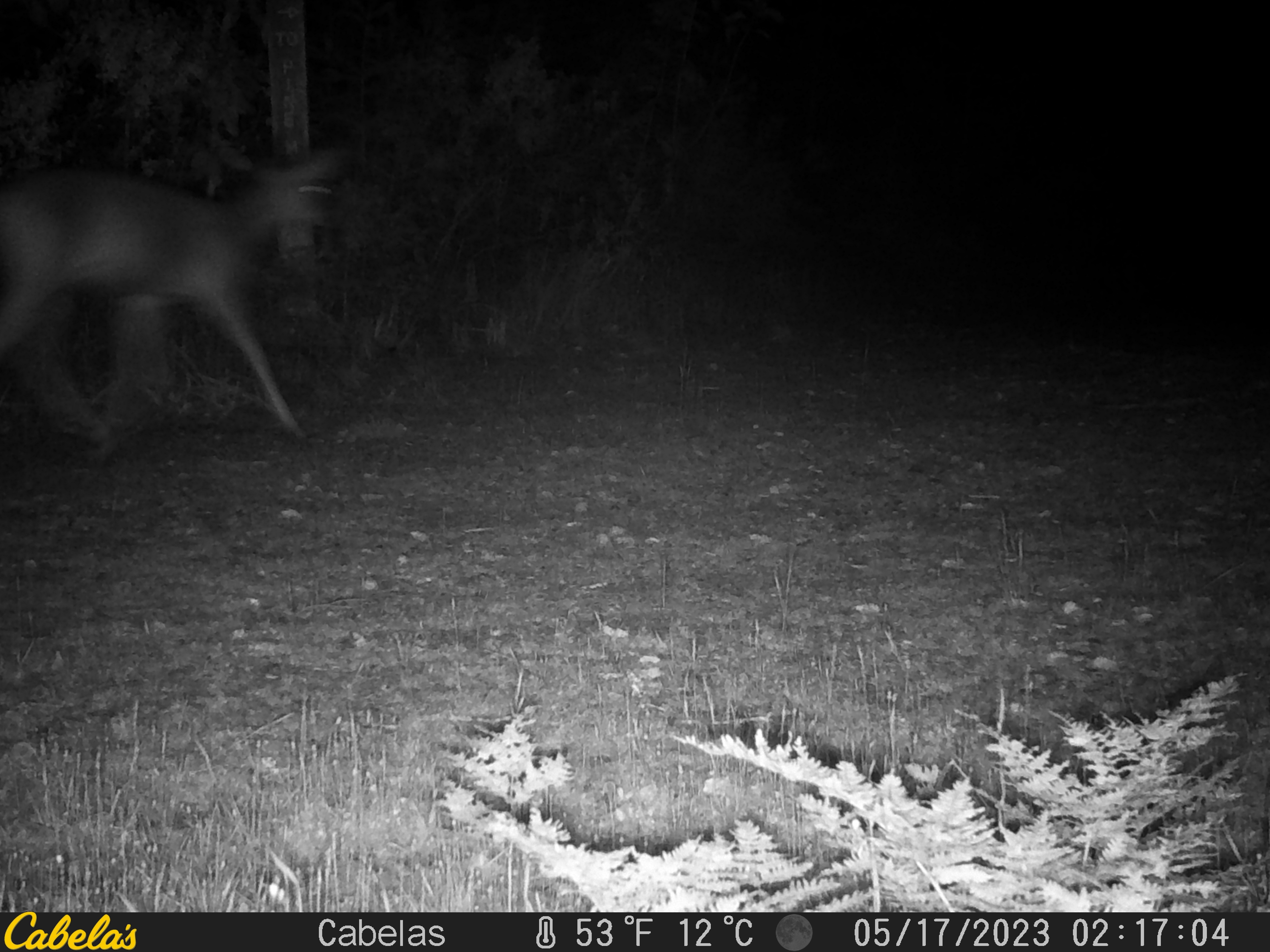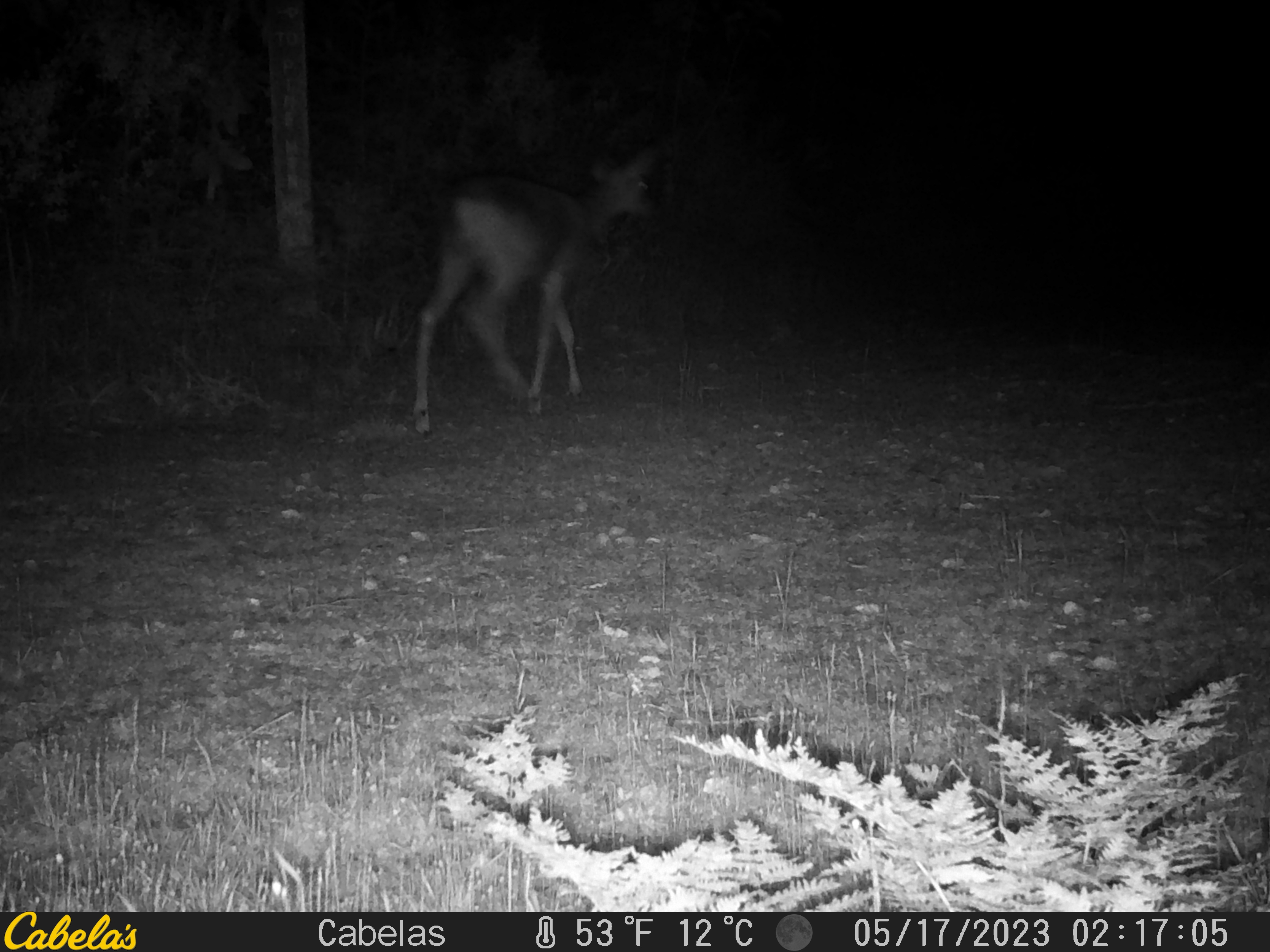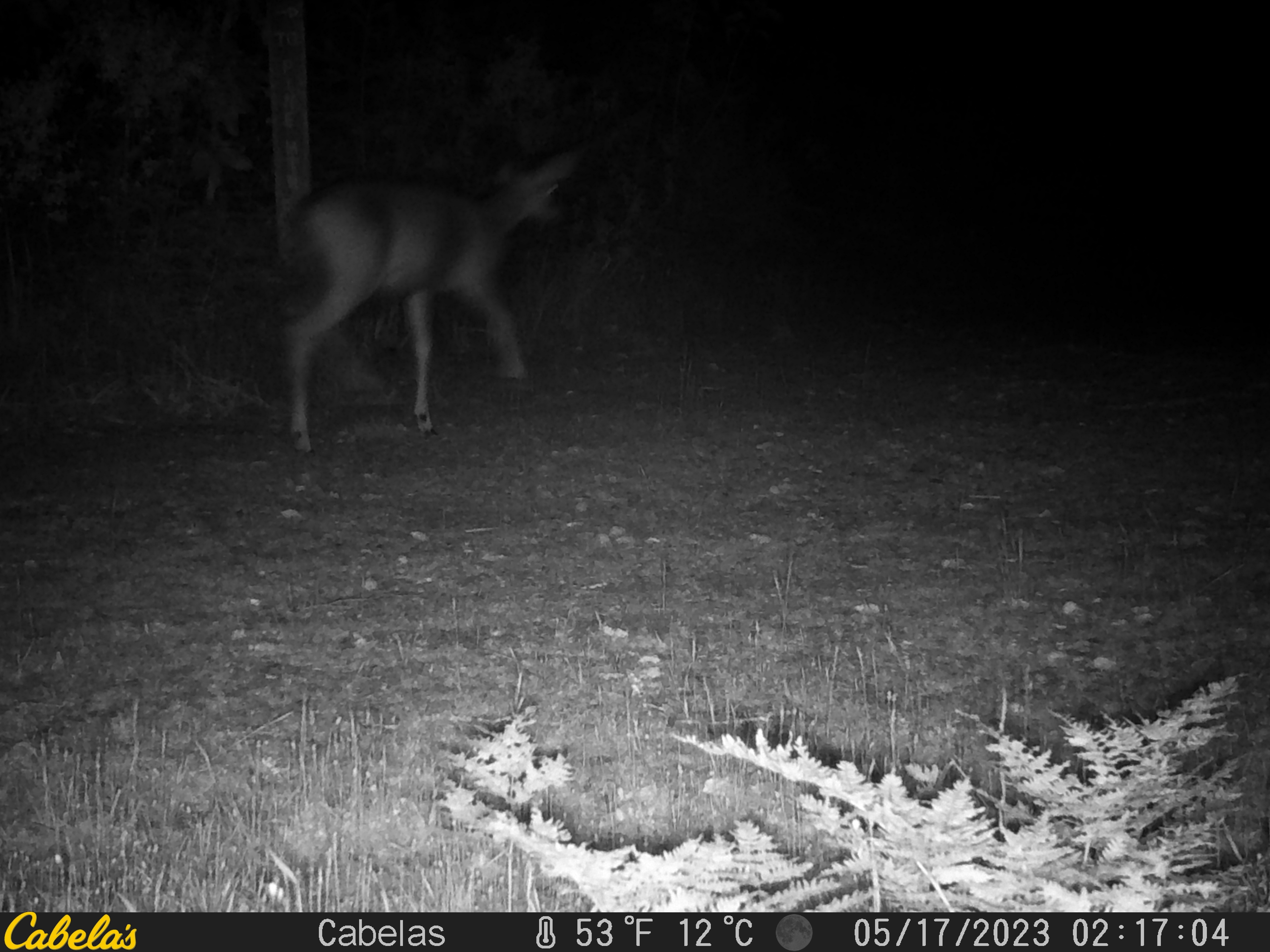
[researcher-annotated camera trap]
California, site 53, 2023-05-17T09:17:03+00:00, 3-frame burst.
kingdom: Animalia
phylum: Chordata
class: Mammalia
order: Artiodactyla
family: Cervidae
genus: Odocoileus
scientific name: Odocoileus hemionus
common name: mule deer